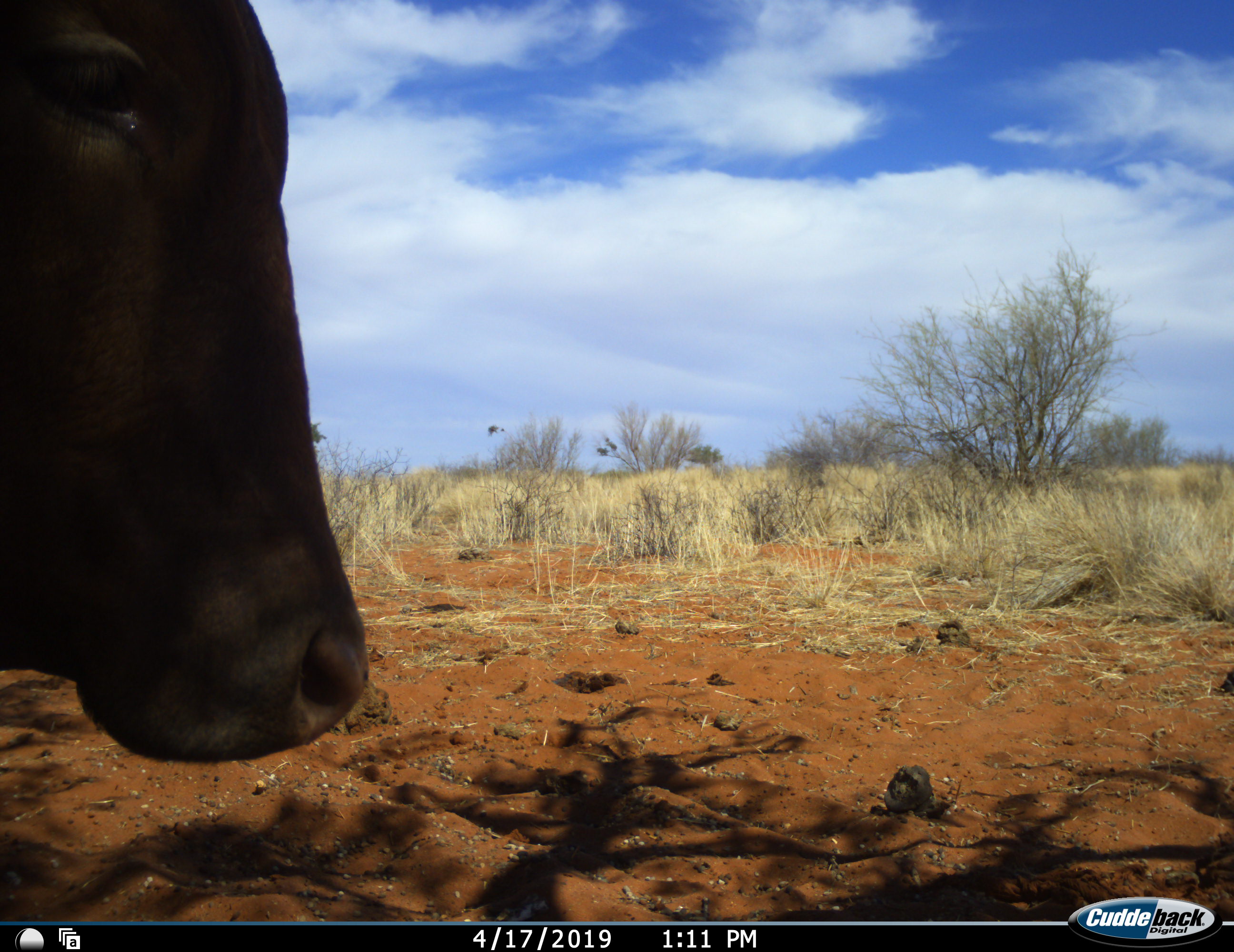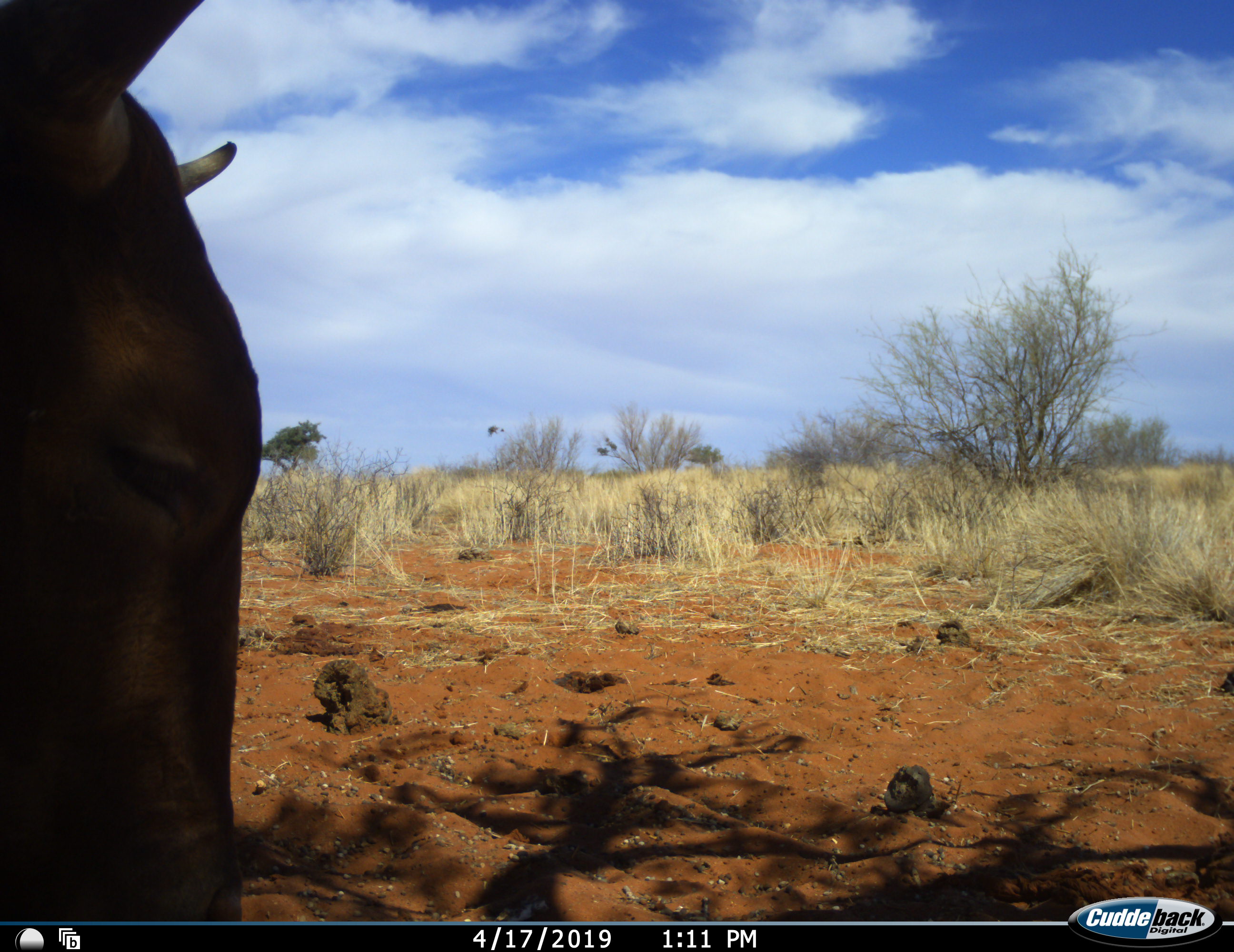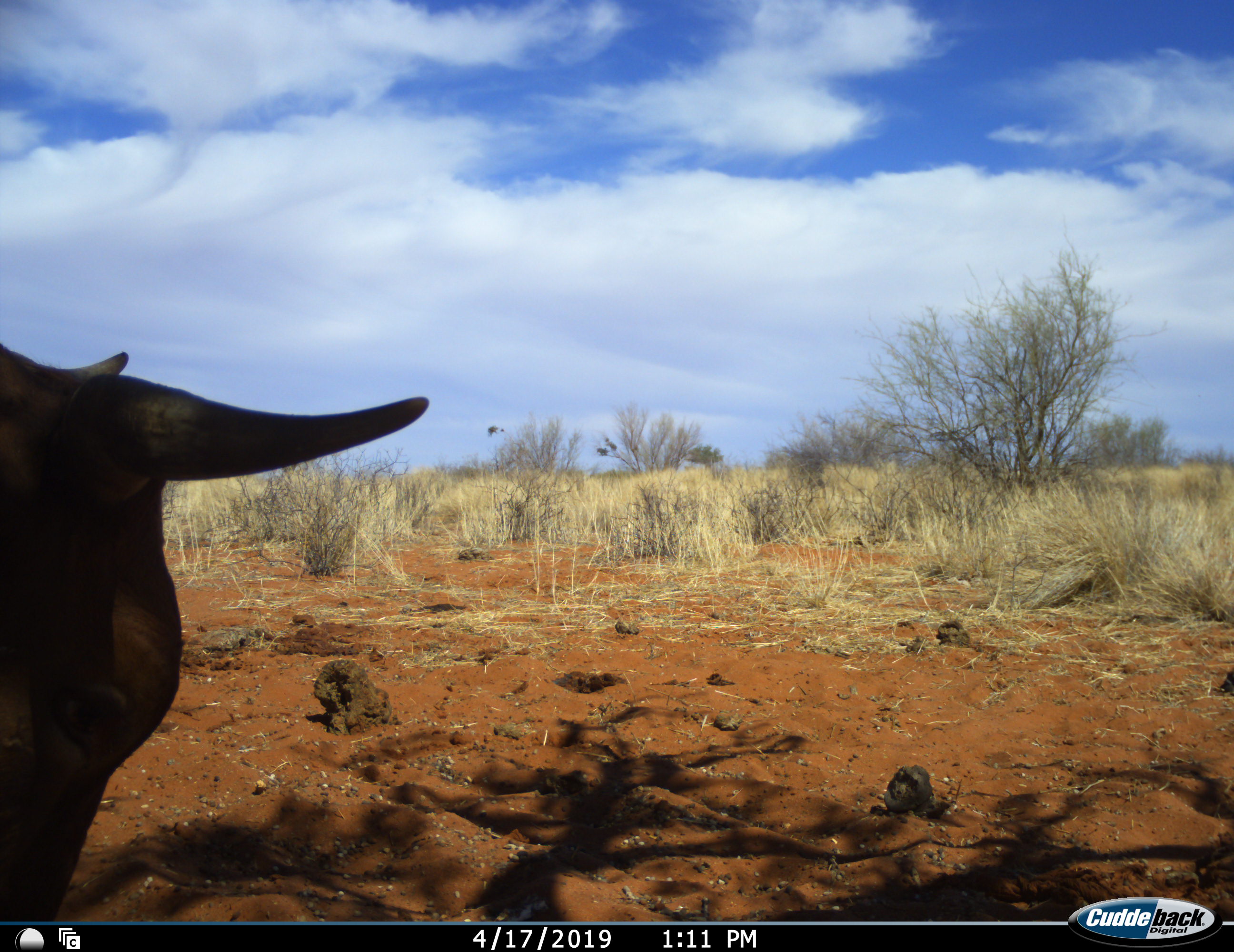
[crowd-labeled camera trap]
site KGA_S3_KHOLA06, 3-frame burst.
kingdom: Animalia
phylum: Chordata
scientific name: Vertebrata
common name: domestic animal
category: domesticanimal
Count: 1.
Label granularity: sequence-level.